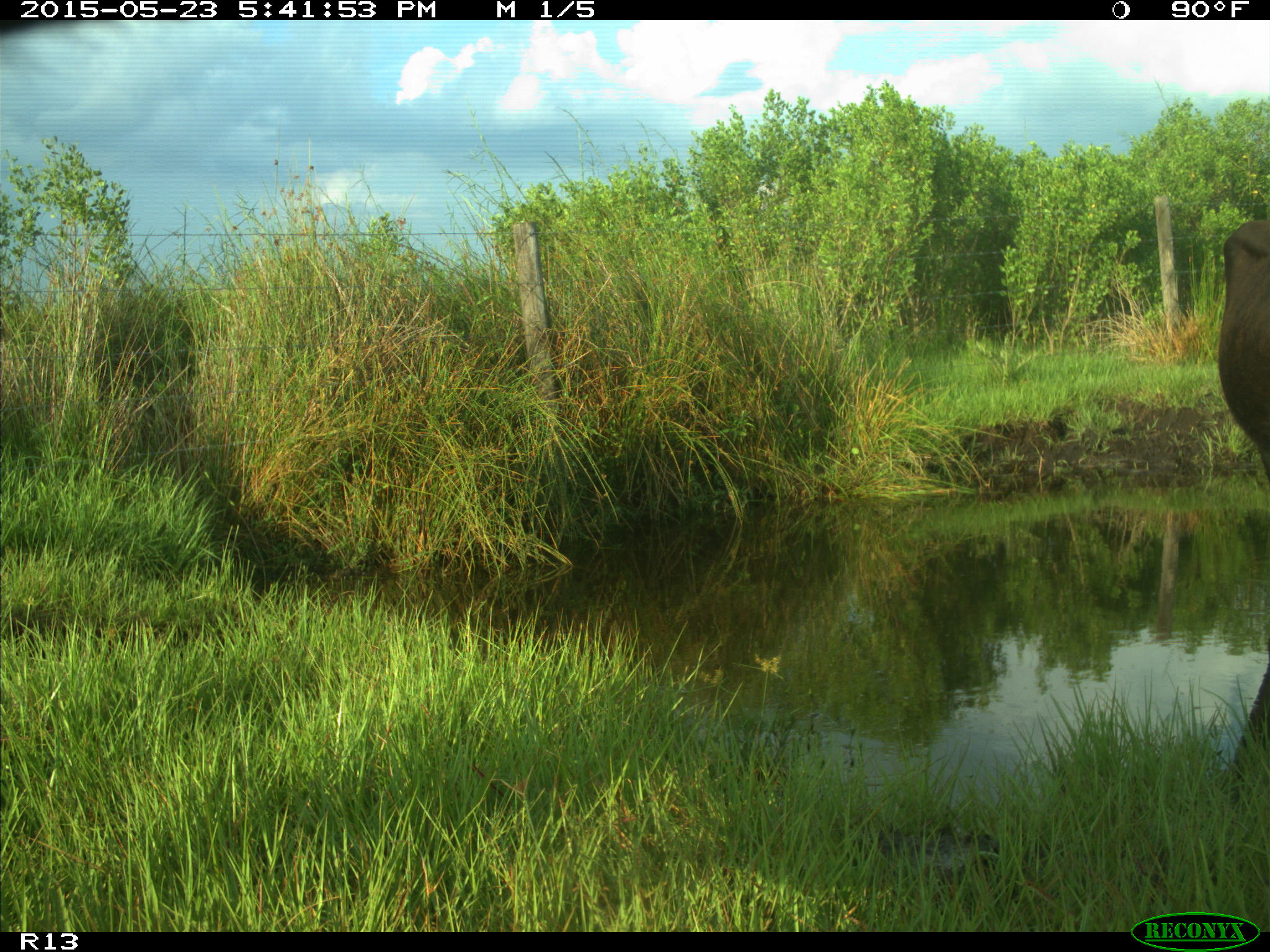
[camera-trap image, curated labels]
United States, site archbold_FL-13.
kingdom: Animalia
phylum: Chordata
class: Mammalia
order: Artiodactyla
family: Bovidae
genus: Bos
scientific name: Bos taurus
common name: domestic cow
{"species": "Bos taurus (domestic cow)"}